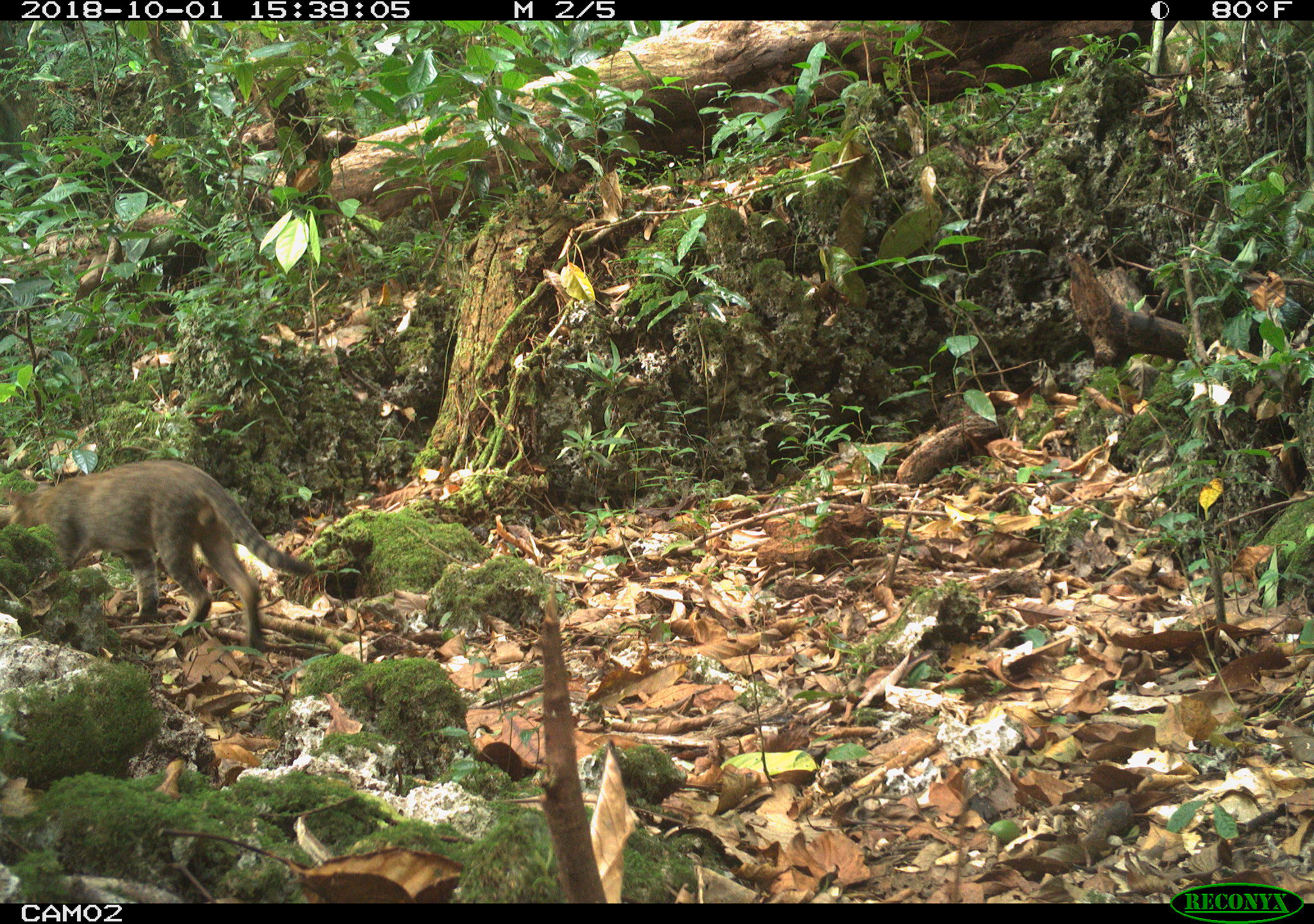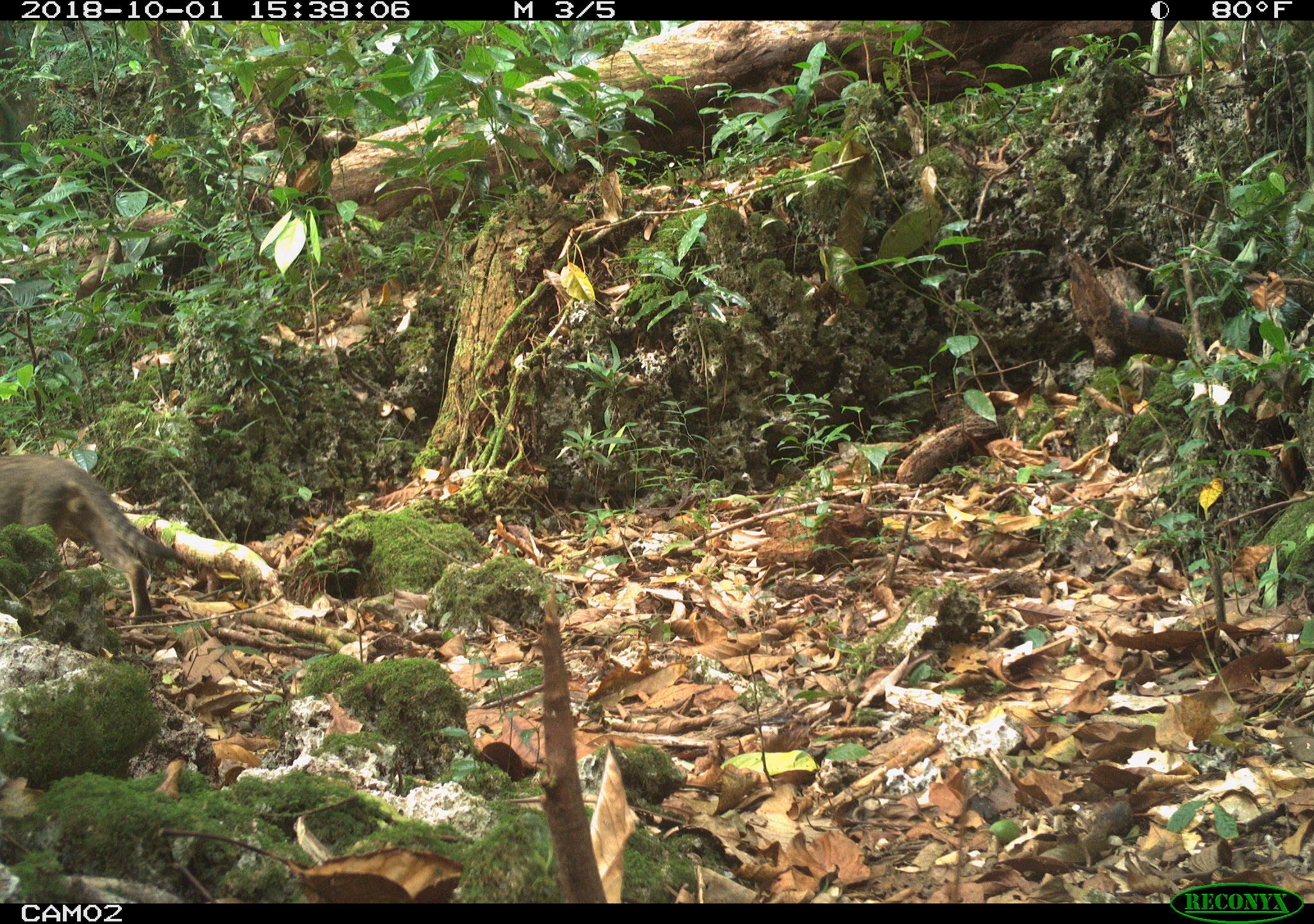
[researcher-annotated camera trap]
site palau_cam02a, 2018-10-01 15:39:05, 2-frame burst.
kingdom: Animalia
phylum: Chordata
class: Mammalia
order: Carnivora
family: Felidae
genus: Felis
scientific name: Felis catus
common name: cat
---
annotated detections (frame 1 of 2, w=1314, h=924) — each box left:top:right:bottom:
cat: 2:461:351:649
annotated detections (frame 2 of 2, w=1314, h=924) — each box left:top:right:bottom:
cat: 1:449:160:625